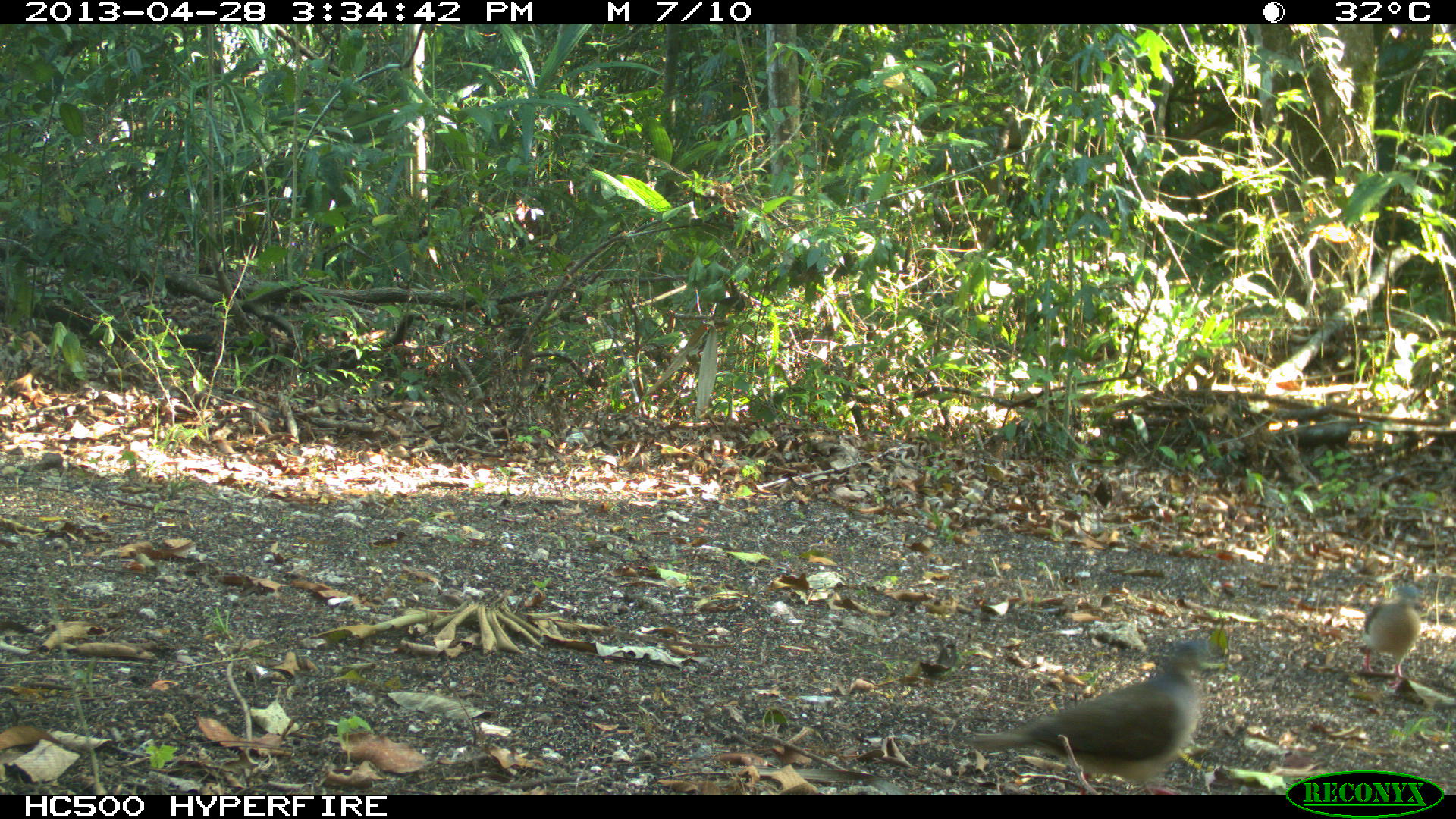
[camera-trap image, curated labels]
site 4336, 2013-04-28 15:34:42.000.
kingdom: Animalia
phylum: Chordata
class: Aves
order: Columbiformes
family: Columbidae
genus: Leptotila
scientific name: Leptotila plumbeiceps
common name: gray-headed dove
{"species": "Leptotila plumbeiceps (gray-headed dove)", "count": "2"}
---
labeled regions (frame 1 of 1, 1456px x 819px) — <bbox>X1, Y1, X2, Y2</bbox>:
leptotila plumbeiceps: <bbox>970, 637, 1216, 794</bbox>; <bbox>1363, 580, 1426, 691</bbox>